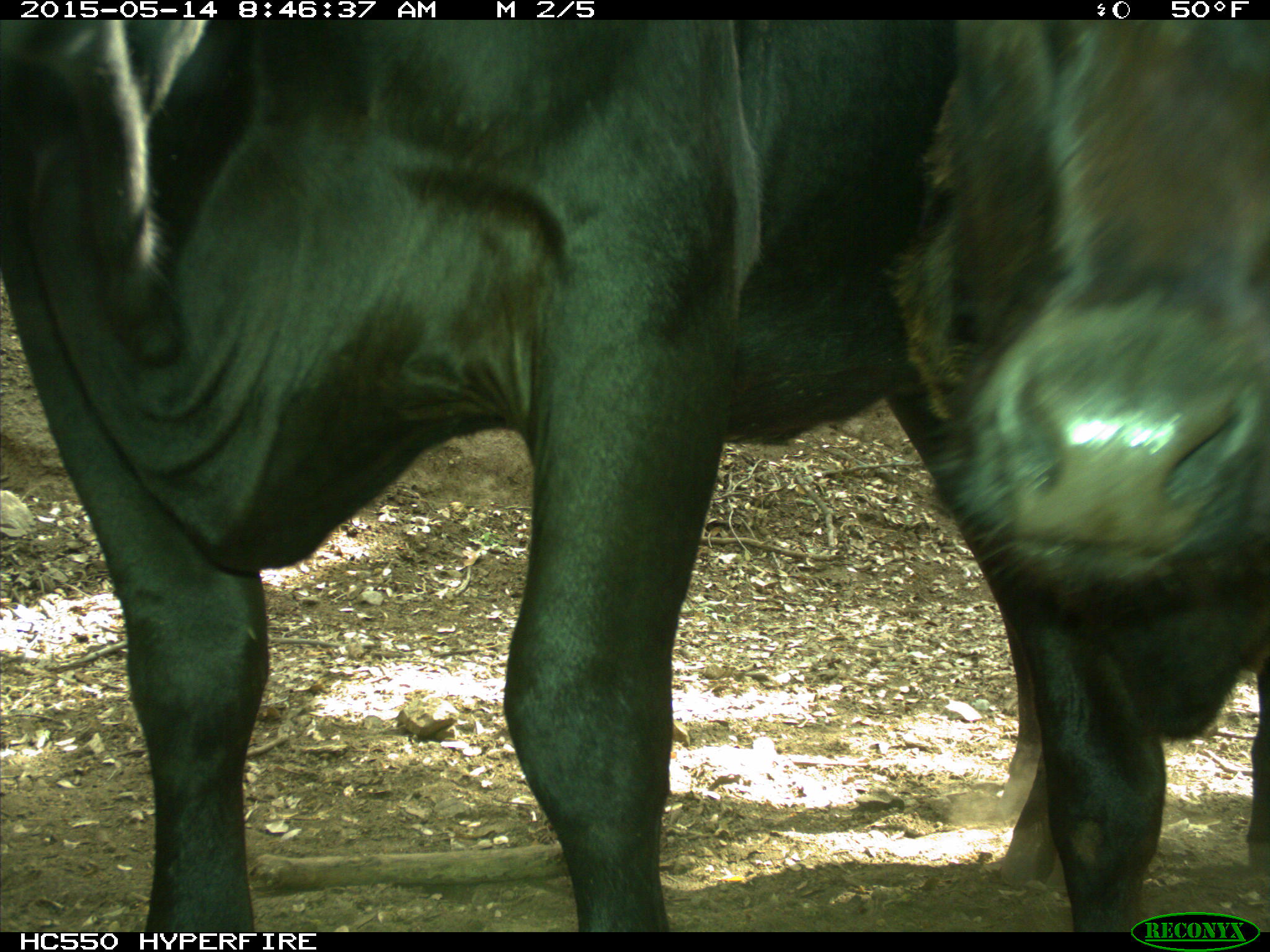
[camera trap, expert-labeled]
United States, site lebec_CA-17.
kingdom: Animalia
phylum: Chordata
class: Mammalia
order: Artiodactyla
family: Bovidae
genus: Bos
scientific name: Bos taurus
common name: domestic cow